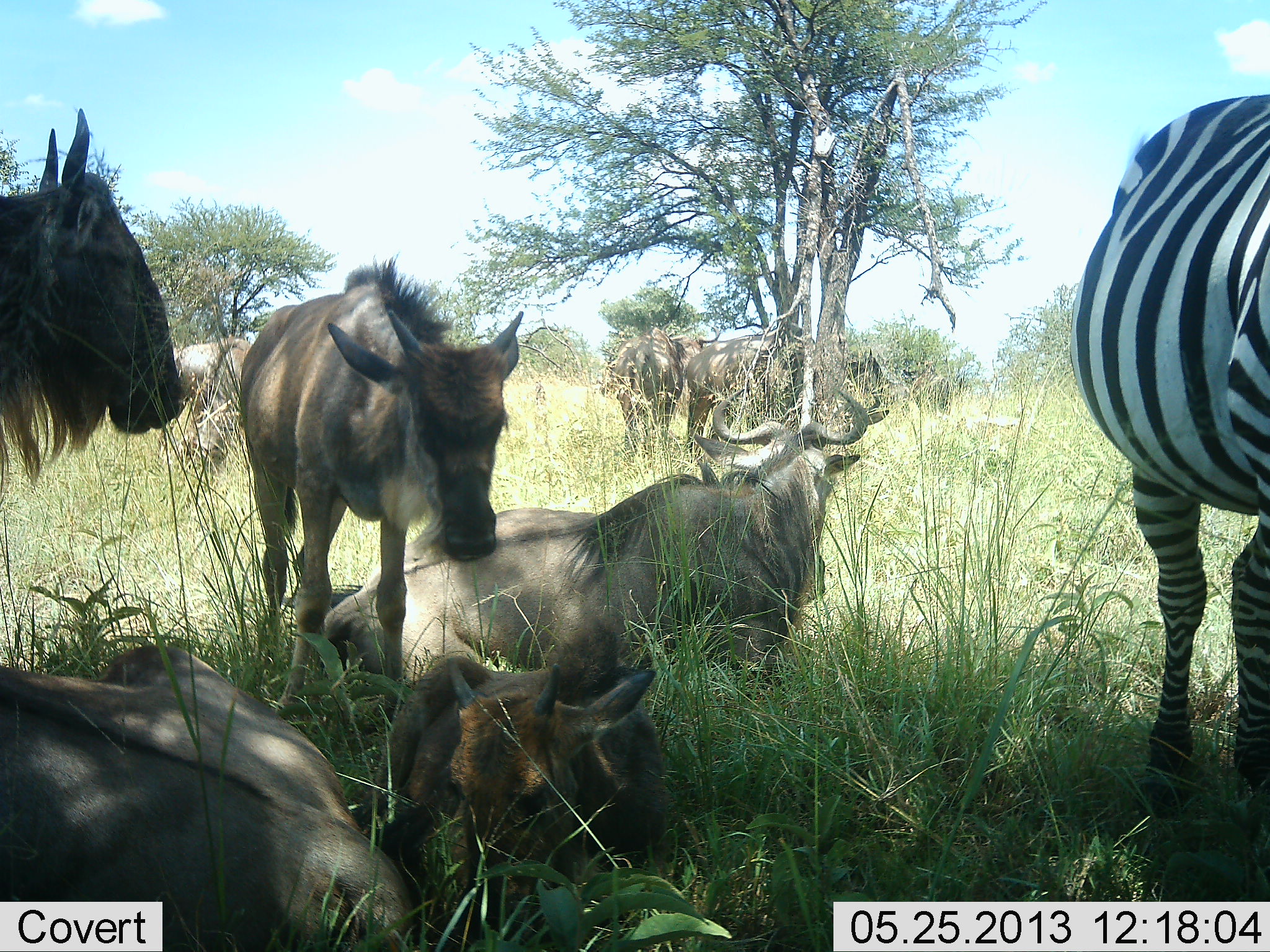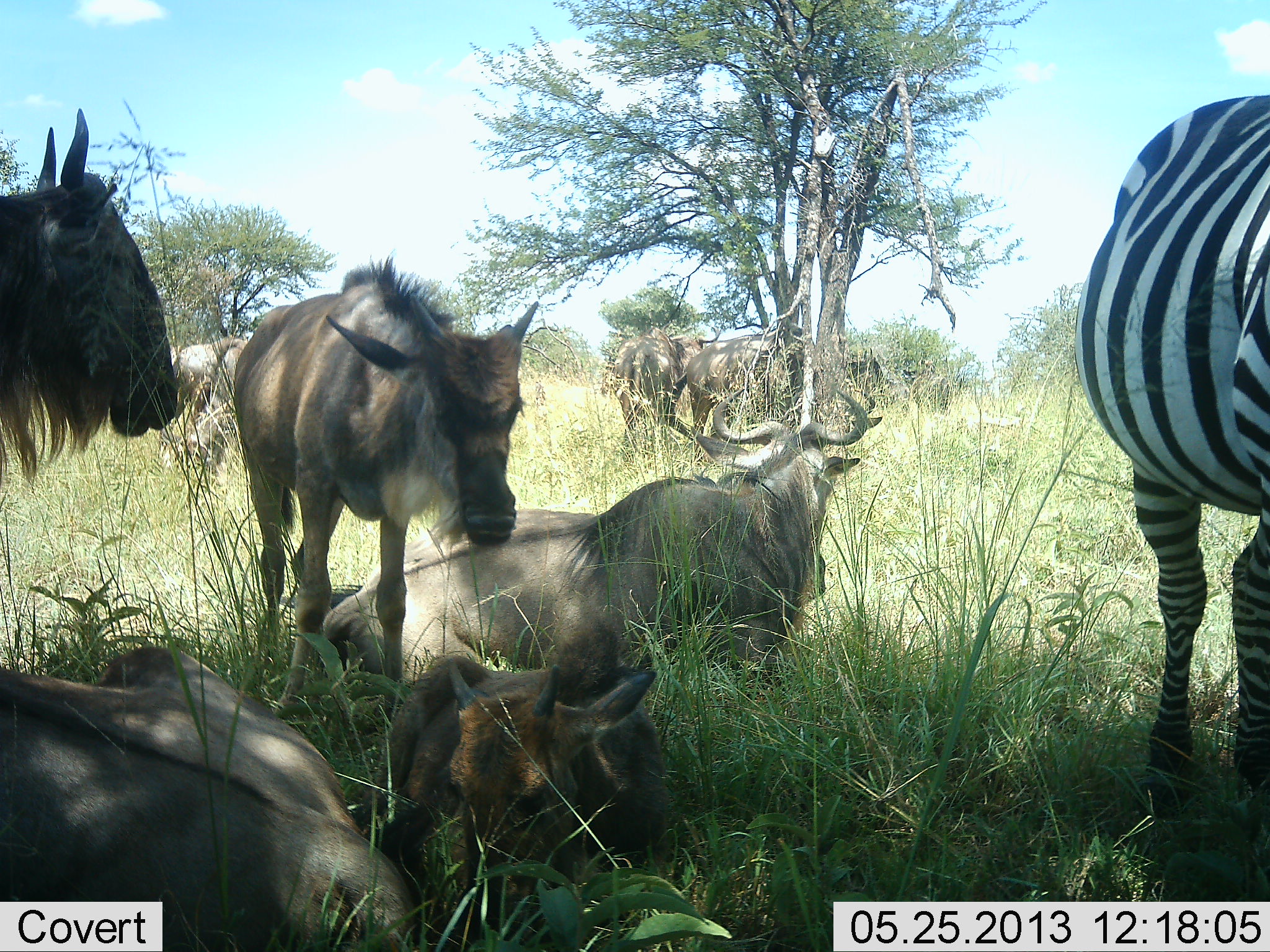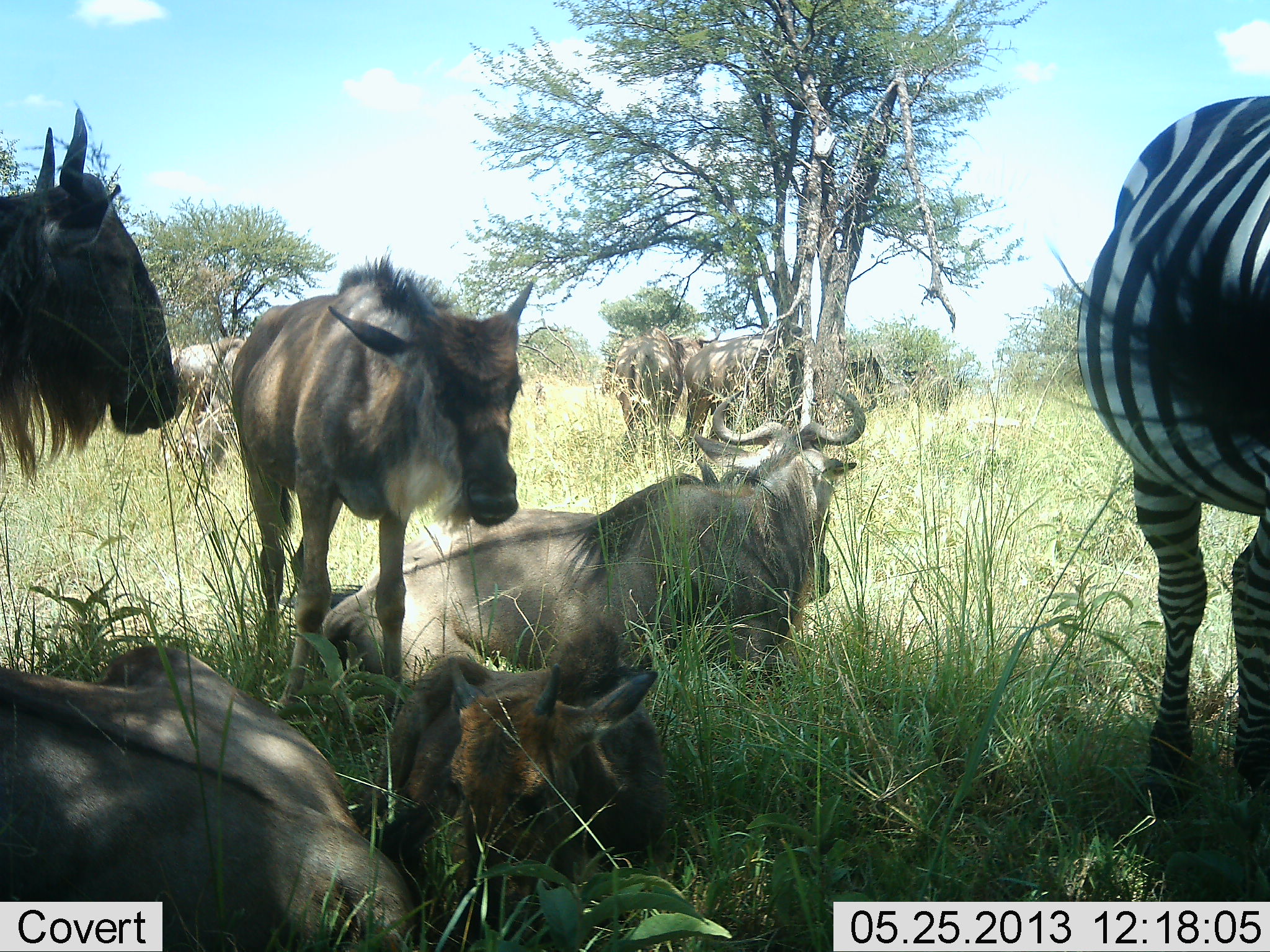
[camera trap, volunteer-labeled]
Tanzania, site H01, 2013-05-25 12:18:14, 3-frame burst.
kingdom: Animalia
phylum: Chordata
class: Mammalia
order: Artiodactyla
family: Bovidae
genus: Connochaetes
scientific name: Connochaetes taurinus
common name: blue wildebeest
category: wildebeest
Wildebeest (blue wildebeest) (Connochaetes taurinus), count 9. Behavior (volunteer vote fractions): standing 86%, resting 86%, moving 0%, interacting 0%. Young present (vote fraction): 59%. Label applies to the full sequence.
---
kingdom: Animalia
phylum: Chordata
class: Mammalia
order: Perissodactyla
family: Equidae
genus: Equus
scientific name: Equus quagga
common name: plains zebra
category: zebra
Zebra (plains zebra) (Equus quagga), count 1. Behavior (volunteer vote fractions): standing 95%, resting 15%, moving 0%, interacting 0%. Young present (vote fraction): 0%. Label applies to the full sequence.